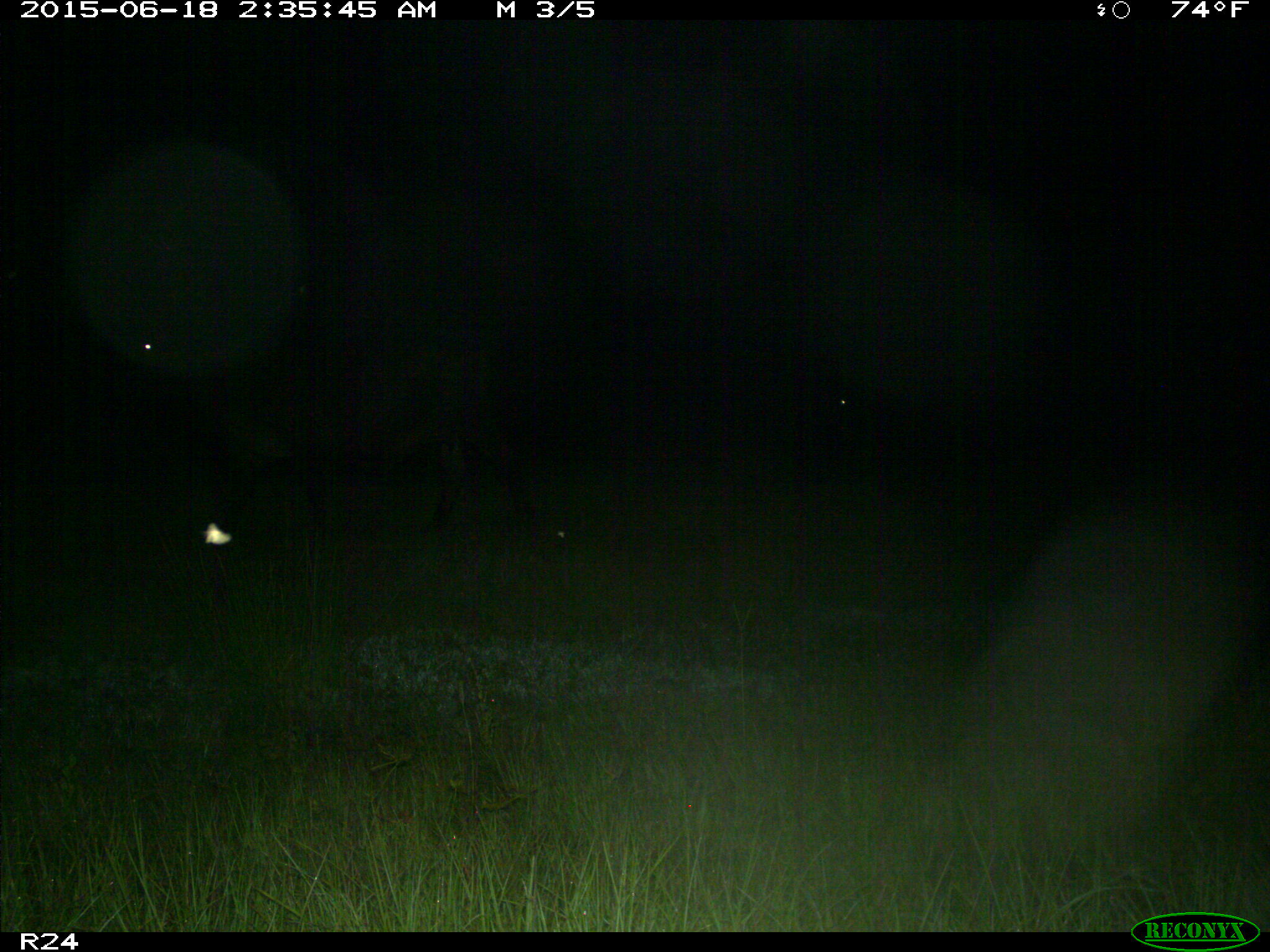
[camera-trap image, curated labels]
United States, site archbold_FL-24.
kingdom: Animalia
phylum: Chordata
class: Mammalia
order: Artiodactyla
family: Bovidae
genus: Bos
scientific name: Bos taurus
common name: domestic cow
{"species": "Bos taurus (domestic cow)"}